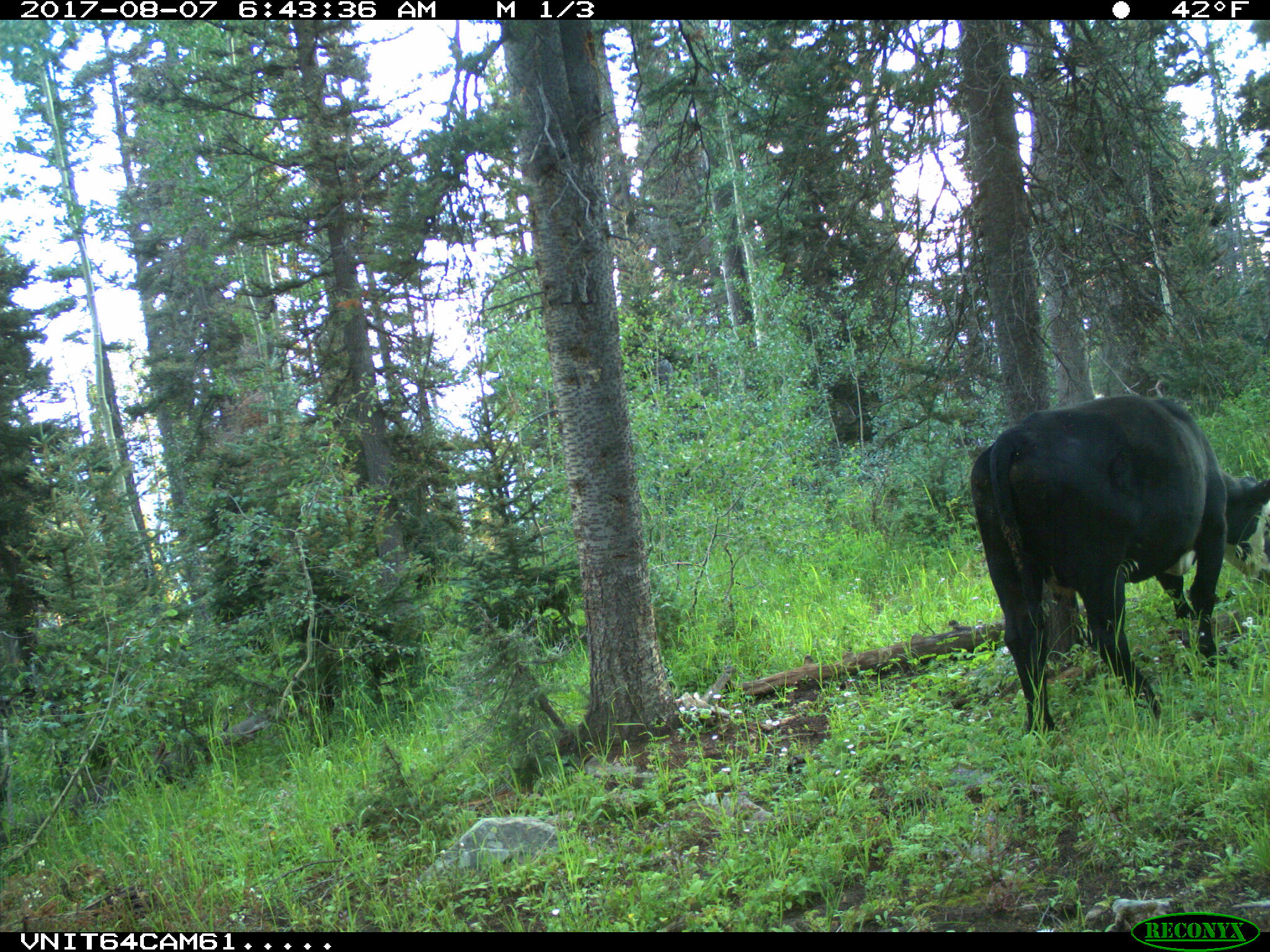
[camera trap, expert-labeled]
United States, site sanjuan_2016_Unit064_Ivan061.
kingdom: Animalia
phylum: Chordata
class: Mammalia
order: Artiodactyla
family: Bovidae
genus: Bos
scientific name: Bos taurus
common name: domestic cow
Bos taurus (domestic cow).